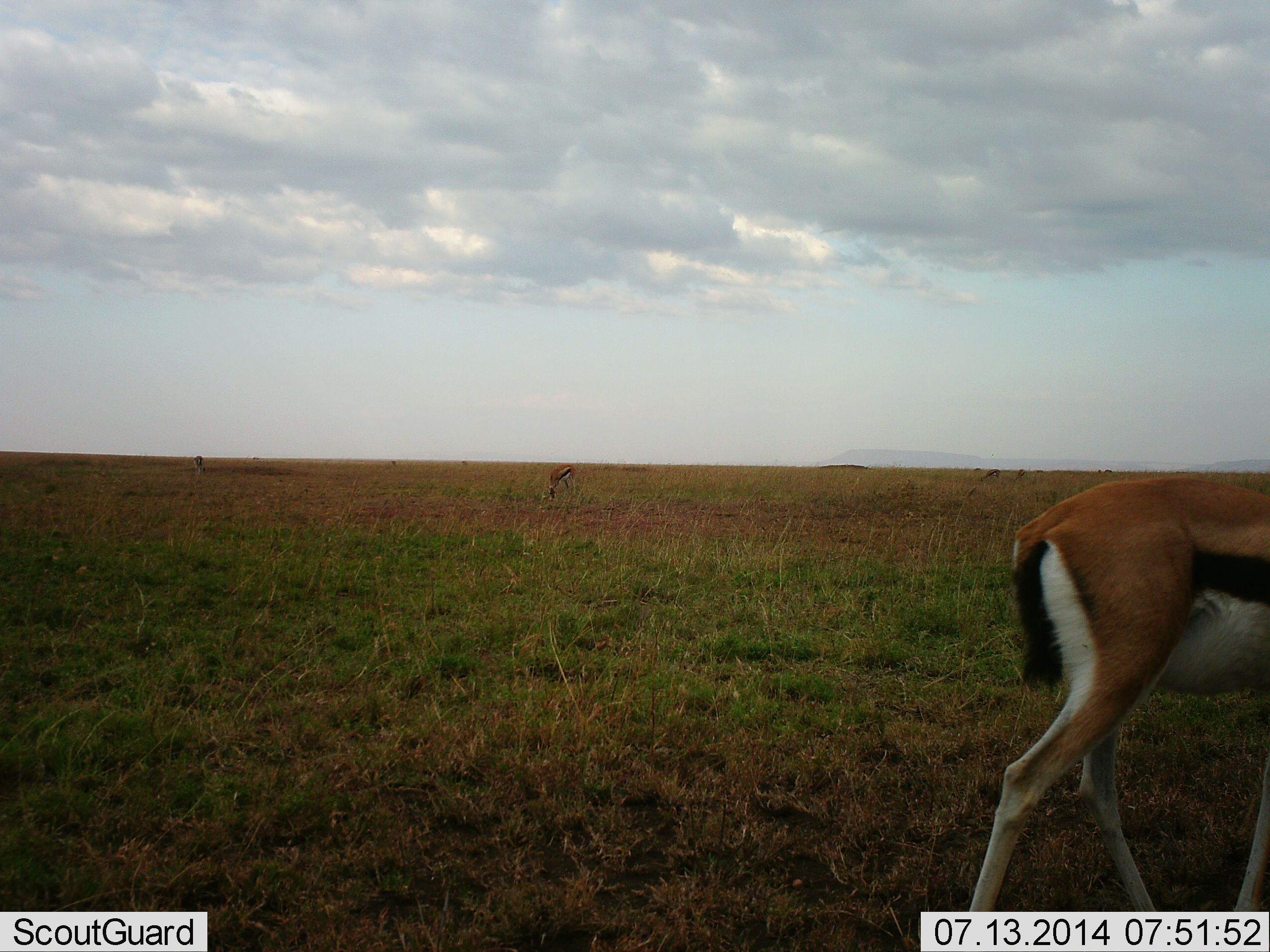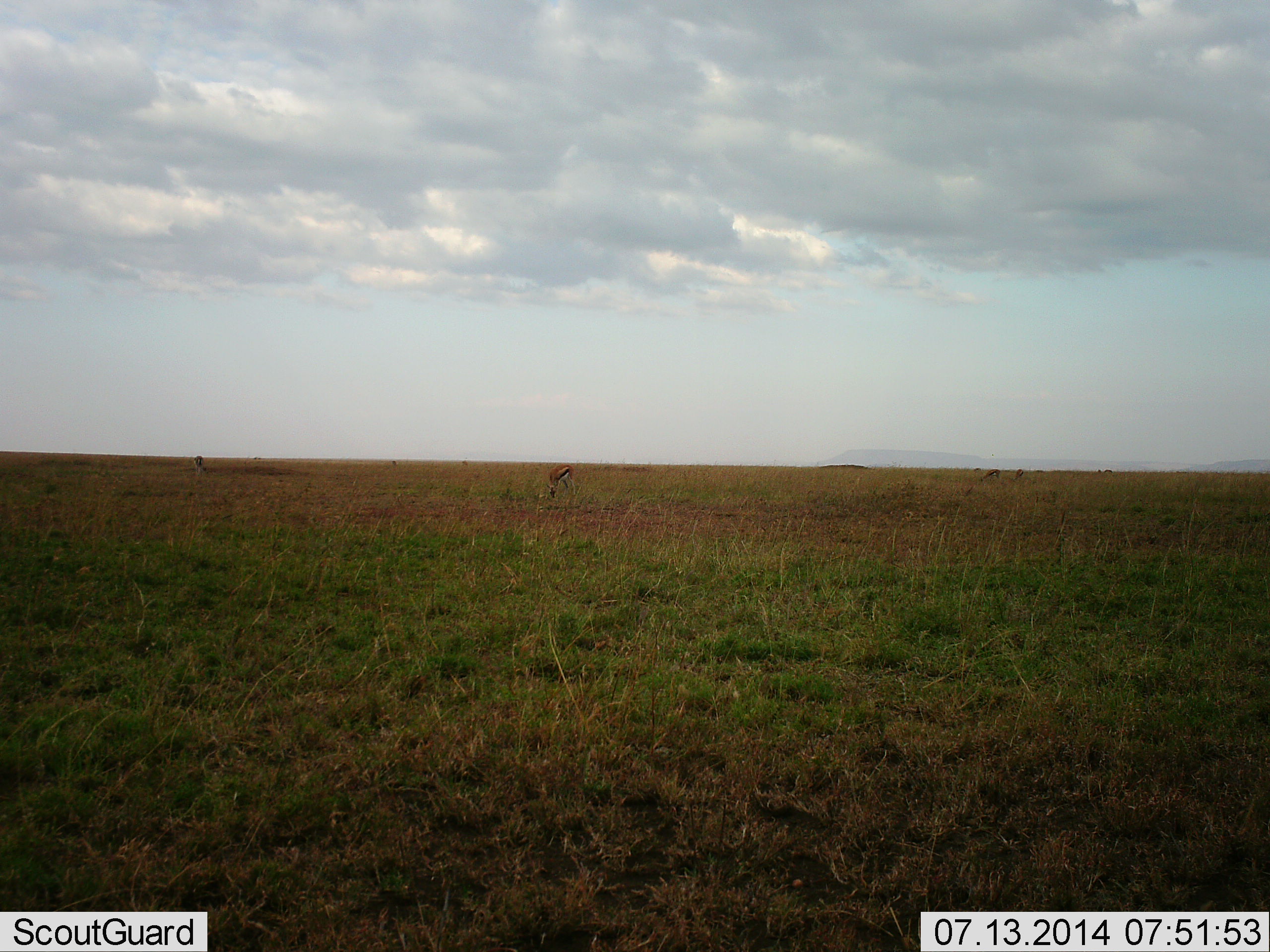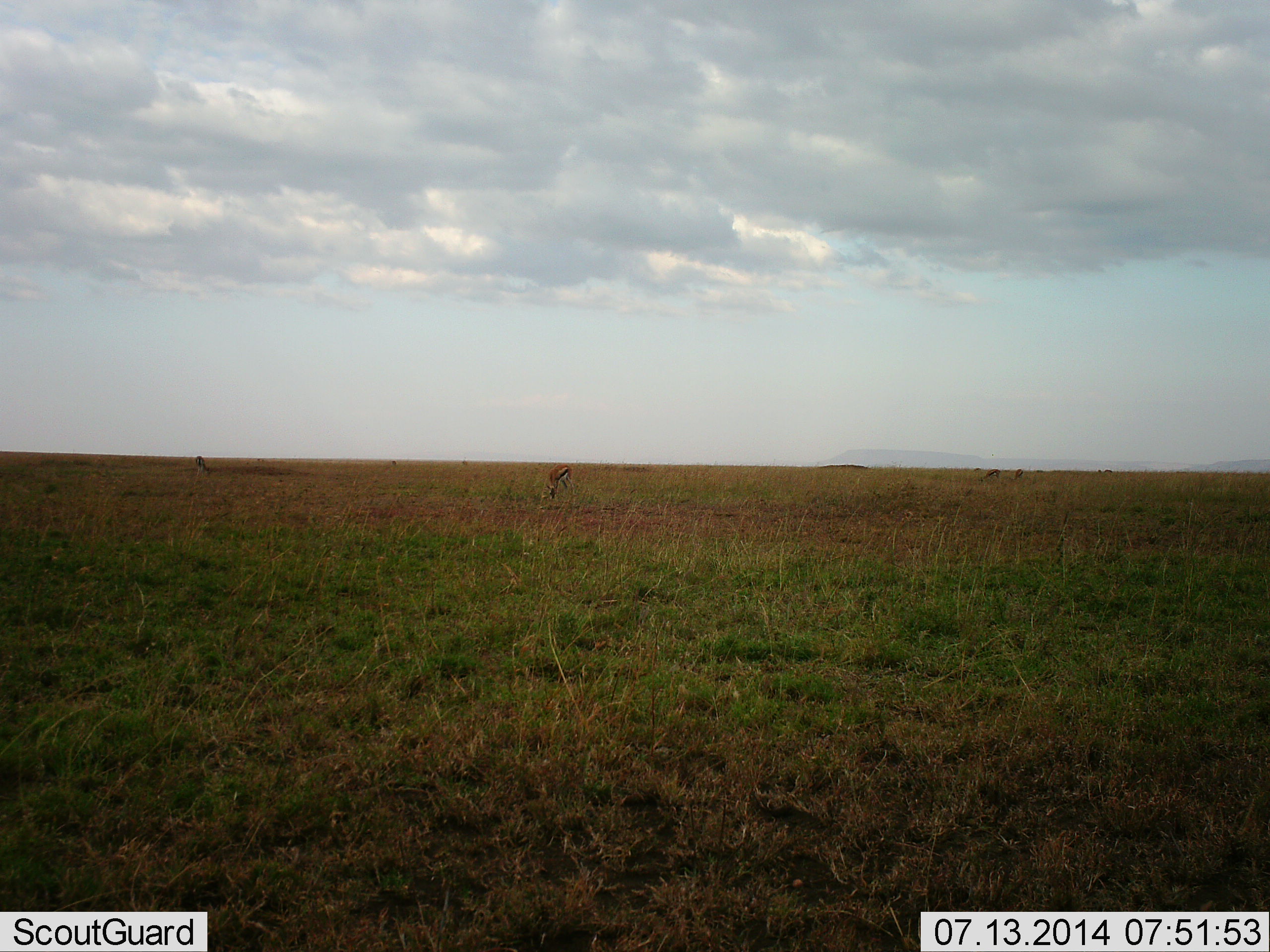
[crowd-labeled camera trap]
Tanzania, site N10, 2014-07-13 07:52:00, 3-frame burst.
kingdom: Animalia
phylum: Chordata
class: Mammalia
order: Artiodactyla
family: Bovidae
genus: Eudorcas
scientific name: Eudorcas thomsonii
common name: thomson's gazelle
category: gazellethomsons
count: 4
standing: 30%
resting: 0%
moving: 70%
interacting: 0%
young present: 0%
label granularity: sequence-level